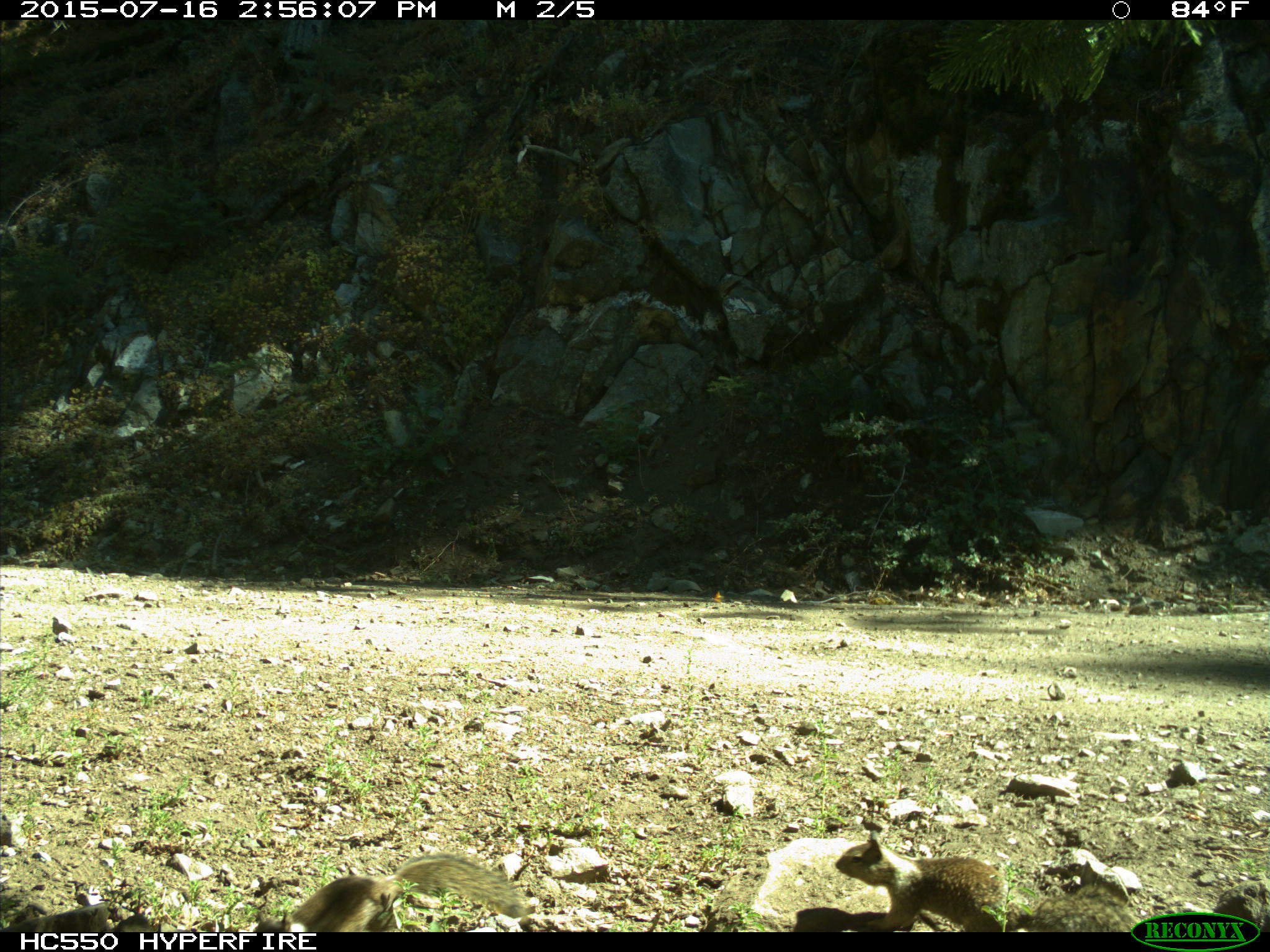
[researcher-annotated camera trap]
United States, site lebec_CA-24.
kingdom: Animalia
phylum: Chordata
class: Mammalia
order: Rodentia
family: Sciuridae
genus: Otospermophilus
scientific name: Otospermophilus beecheyi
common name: california ground squirrel